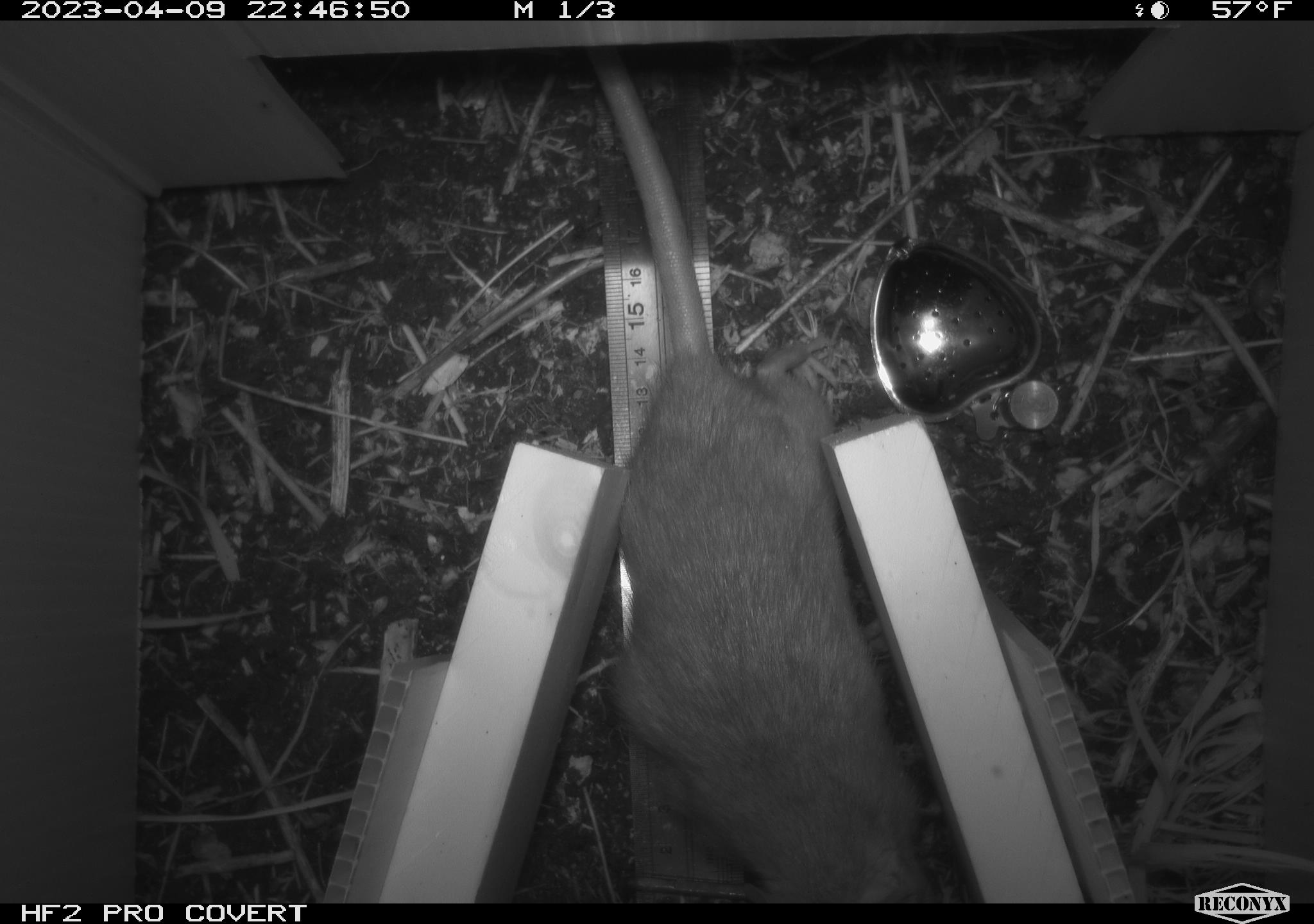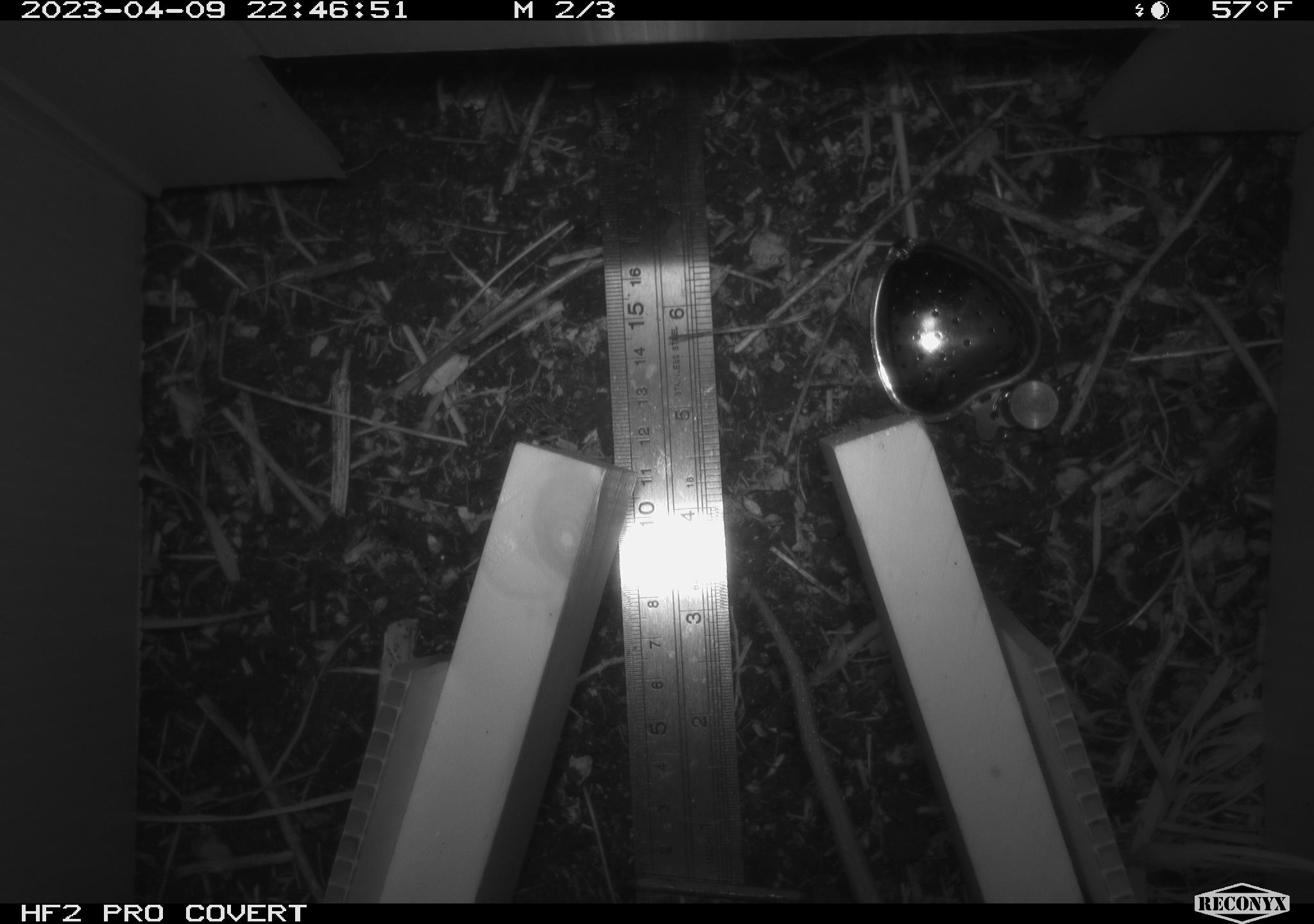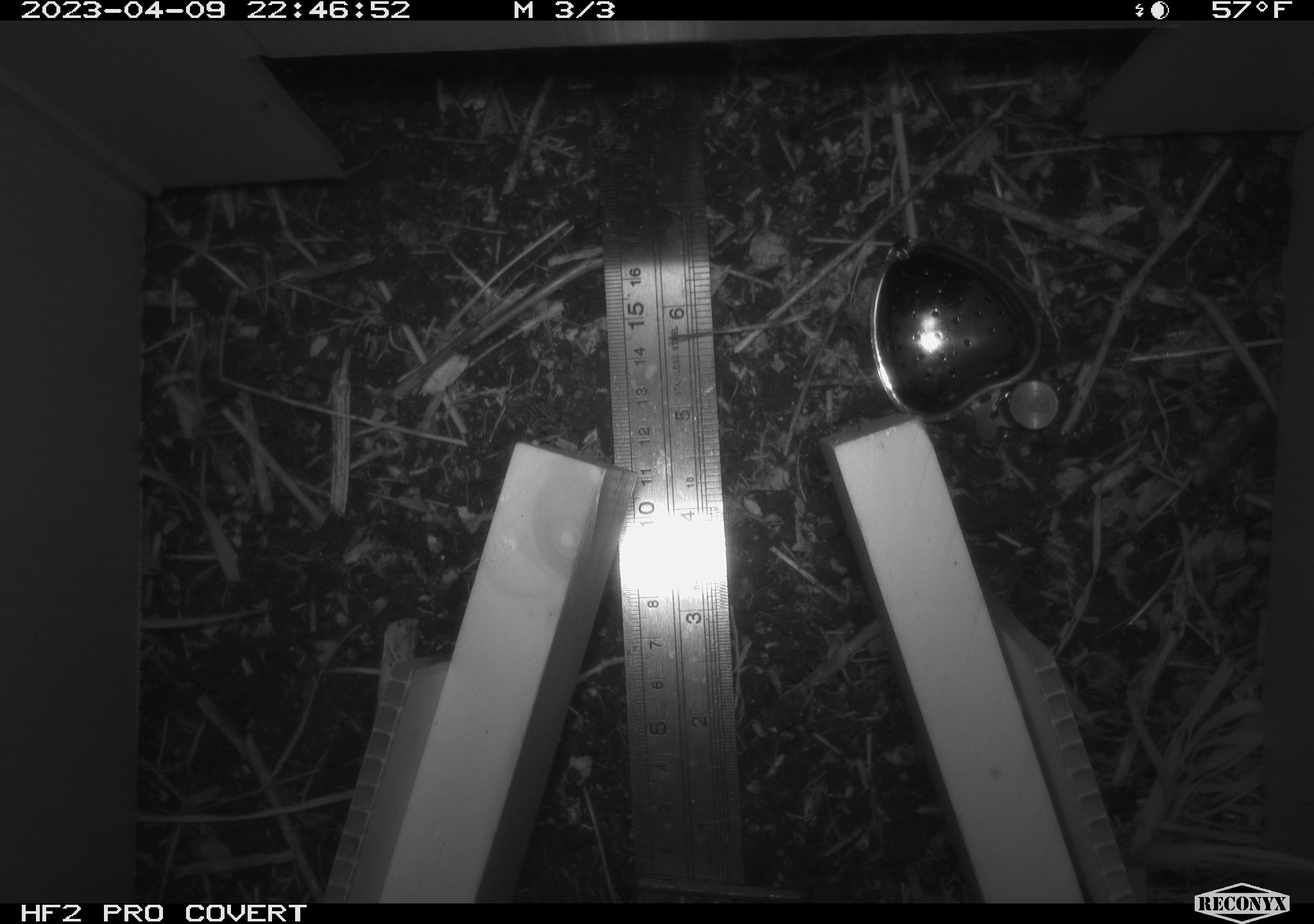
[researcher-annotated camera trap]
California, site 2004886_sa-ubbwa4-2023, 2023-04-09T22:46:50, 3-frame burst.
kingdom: Animalia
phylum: Chordata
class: Mammalia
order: Rodentia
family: Muridae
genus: Rattus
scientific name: Rattus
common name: rat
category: rattus species